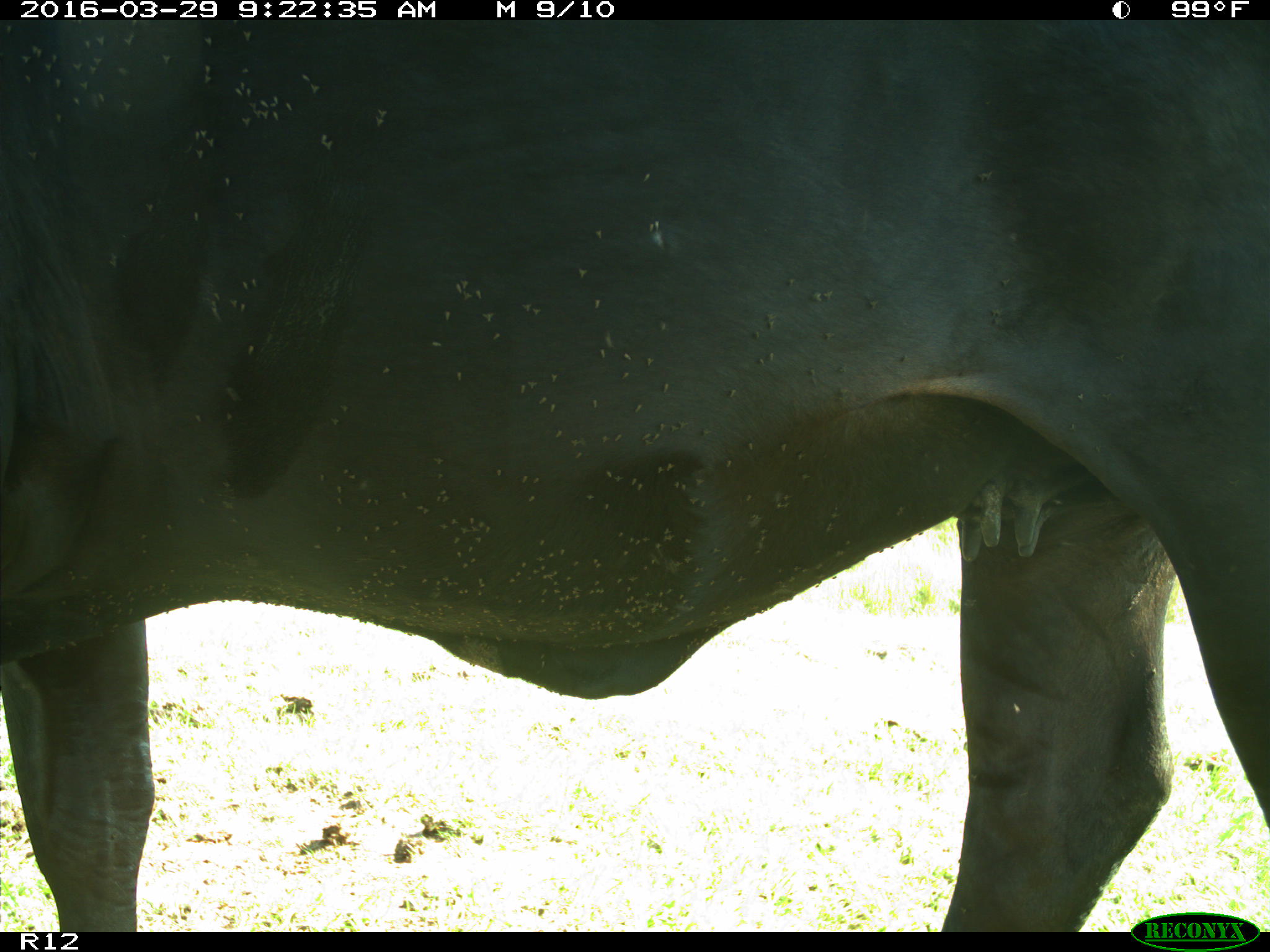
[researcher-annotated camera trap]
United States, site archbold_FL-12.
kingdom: Animalia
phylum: Chordata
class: Mammalia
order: Artiodactyla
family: Bovidae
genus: Bos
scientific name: Bos taurus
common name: domestic cow